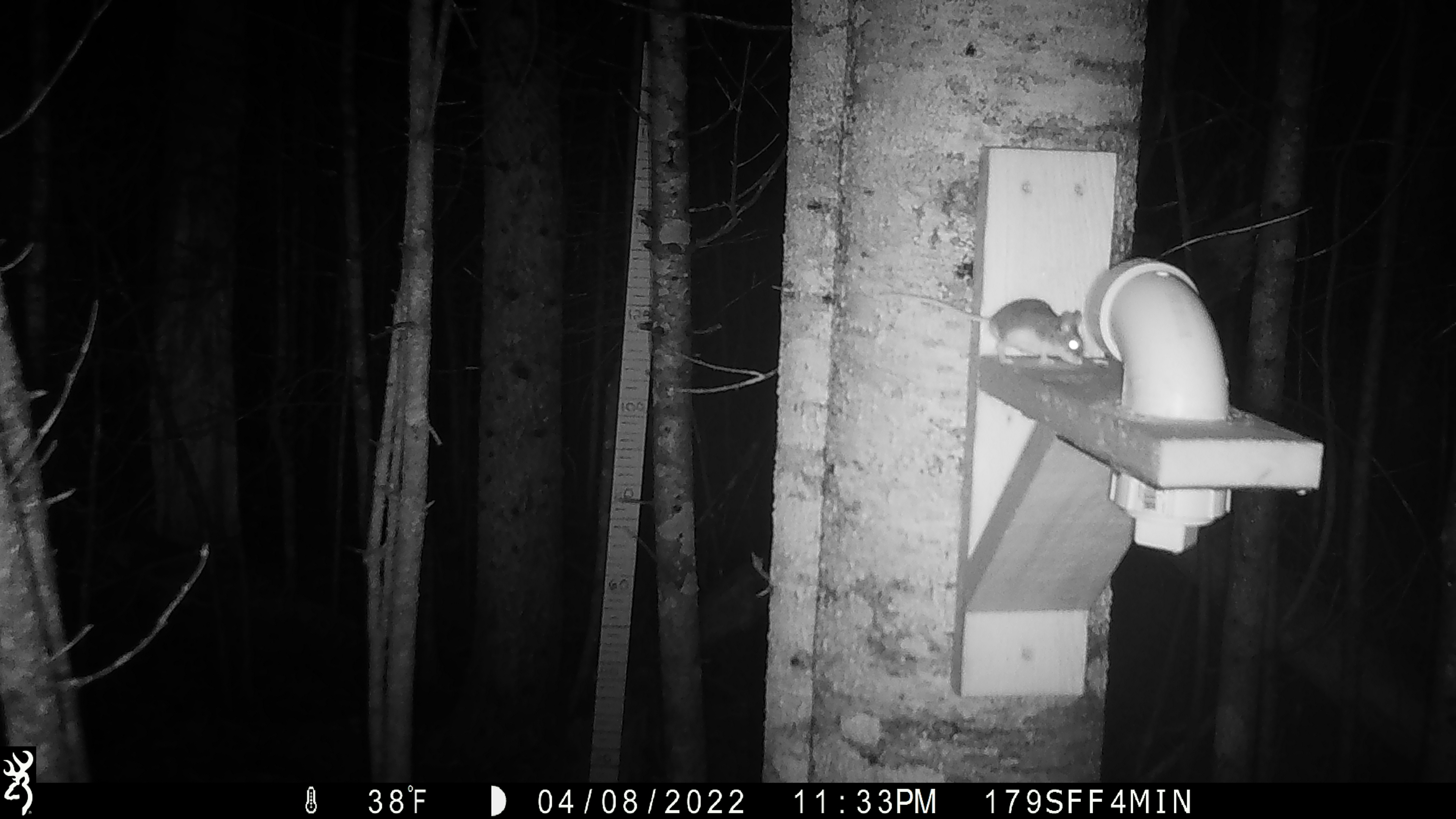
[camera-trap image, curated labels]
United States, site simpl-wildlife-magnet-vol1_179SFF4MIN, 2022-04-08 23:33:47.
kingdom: Animalia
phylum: Chordata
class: Mammalia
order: Rodentia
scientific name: Rodentia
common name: mouse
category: mouse sp.